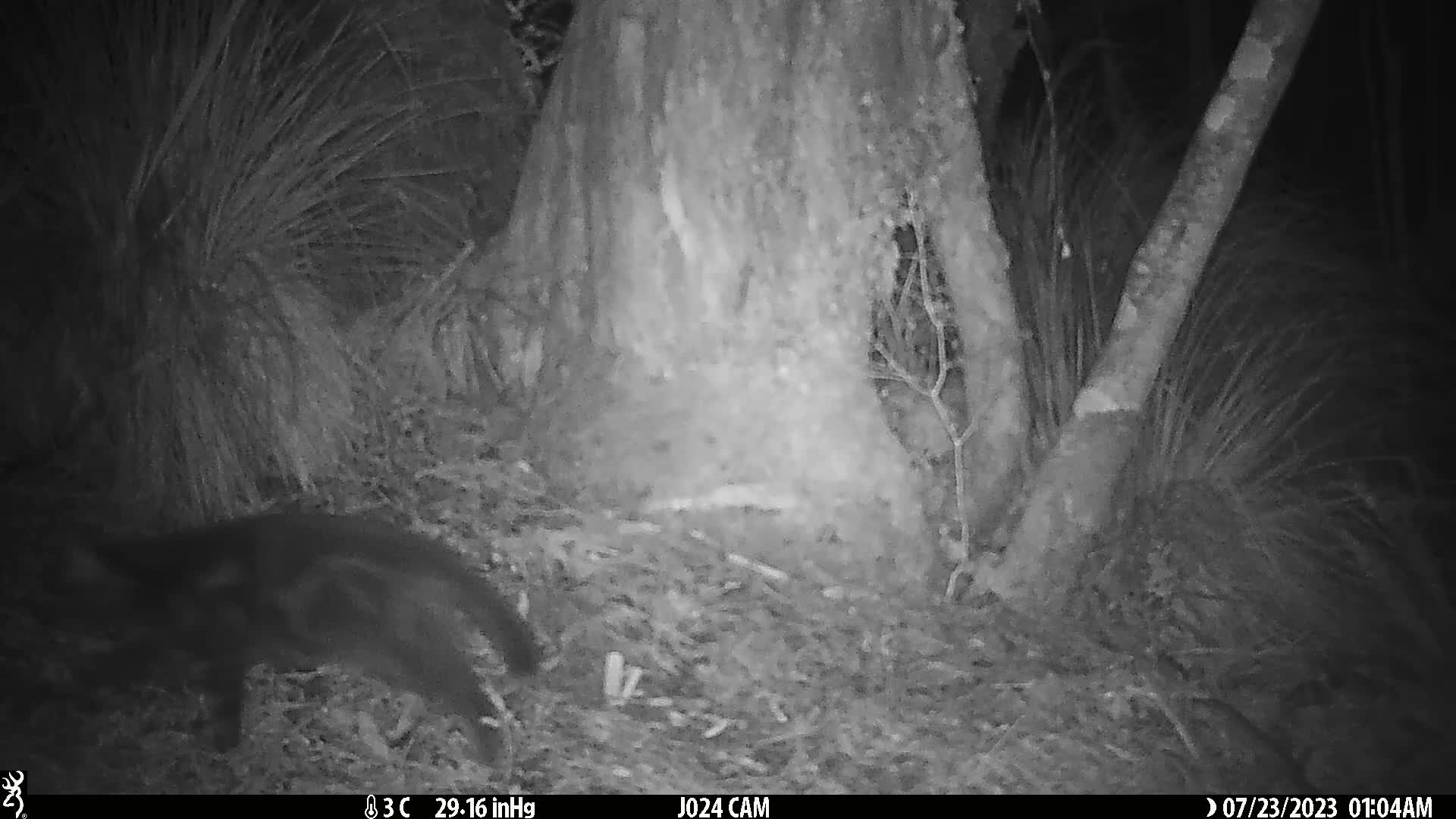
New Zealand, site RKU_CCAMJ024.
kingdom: Animalia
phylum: Chordata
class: Mammalia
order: Carnivora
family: Felidae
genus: Felis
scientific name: Felis catus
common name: domestic cat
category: cat